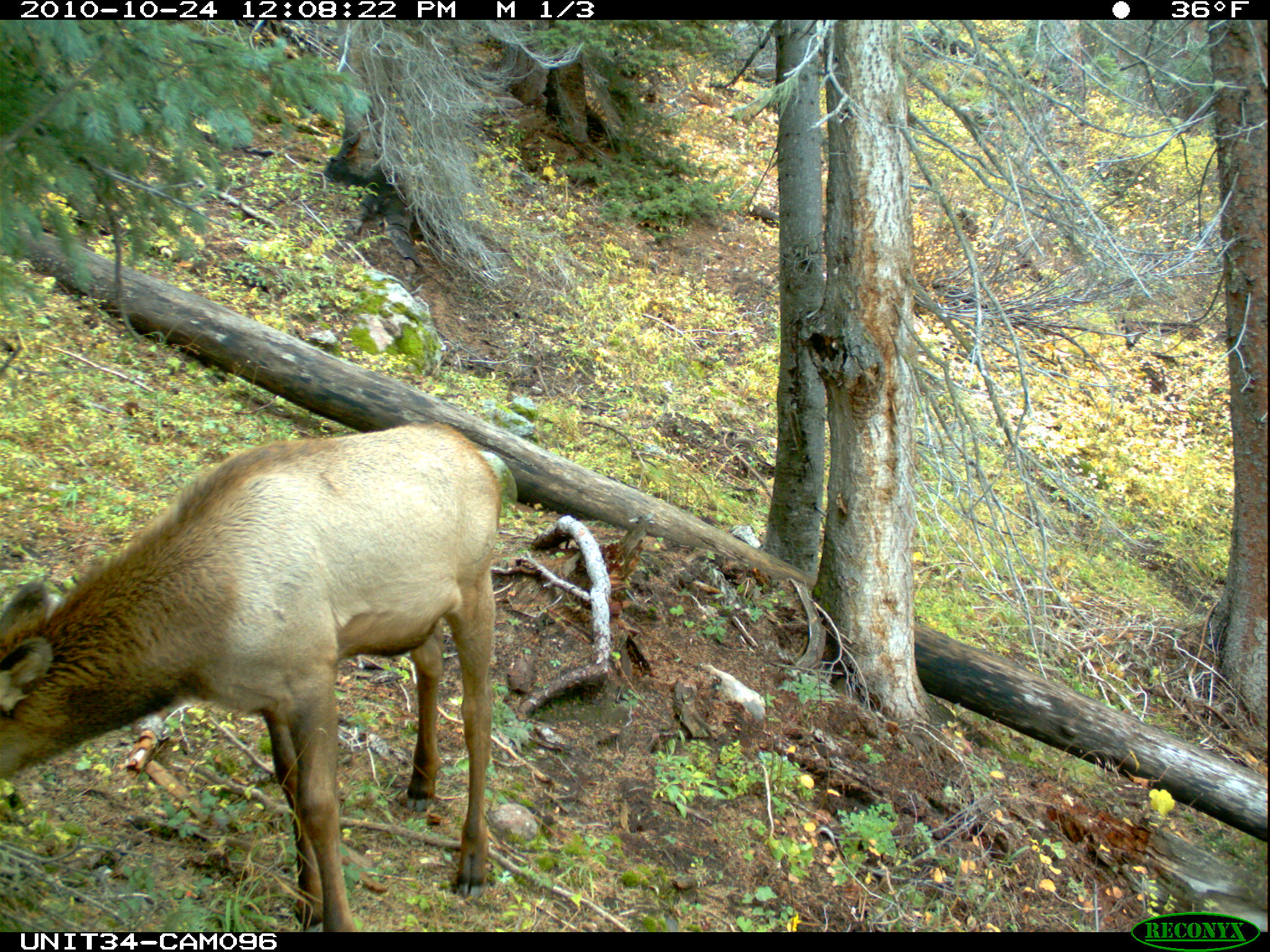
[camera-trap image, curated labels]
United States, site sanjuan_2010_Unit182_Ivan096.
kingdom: Animalia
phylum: Chordata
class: Mammalia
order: Artiodactyla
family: Cervidae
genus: Cervus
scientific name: Cervus elaphus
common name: red deer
Cervus elaphus (red deer).